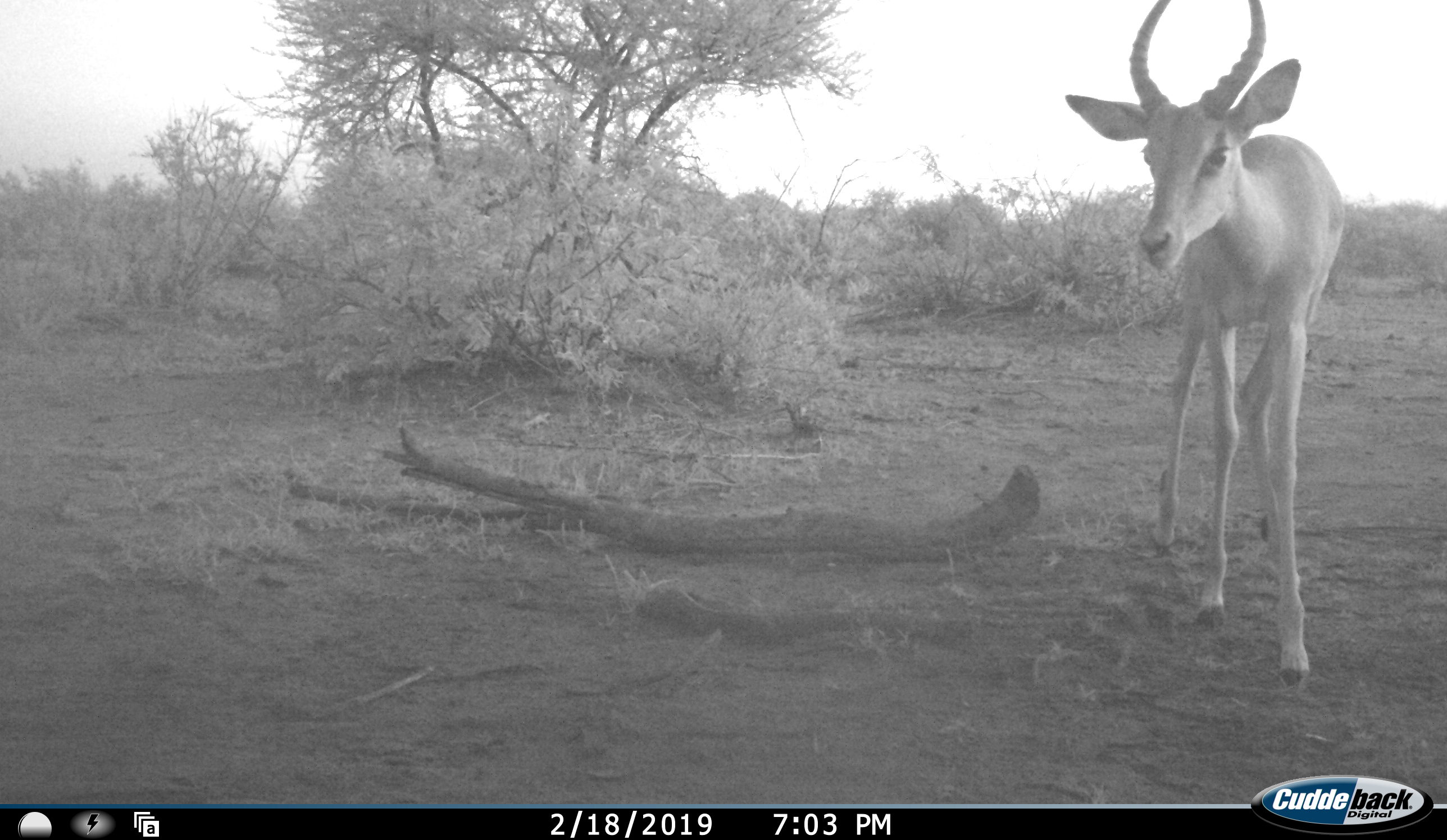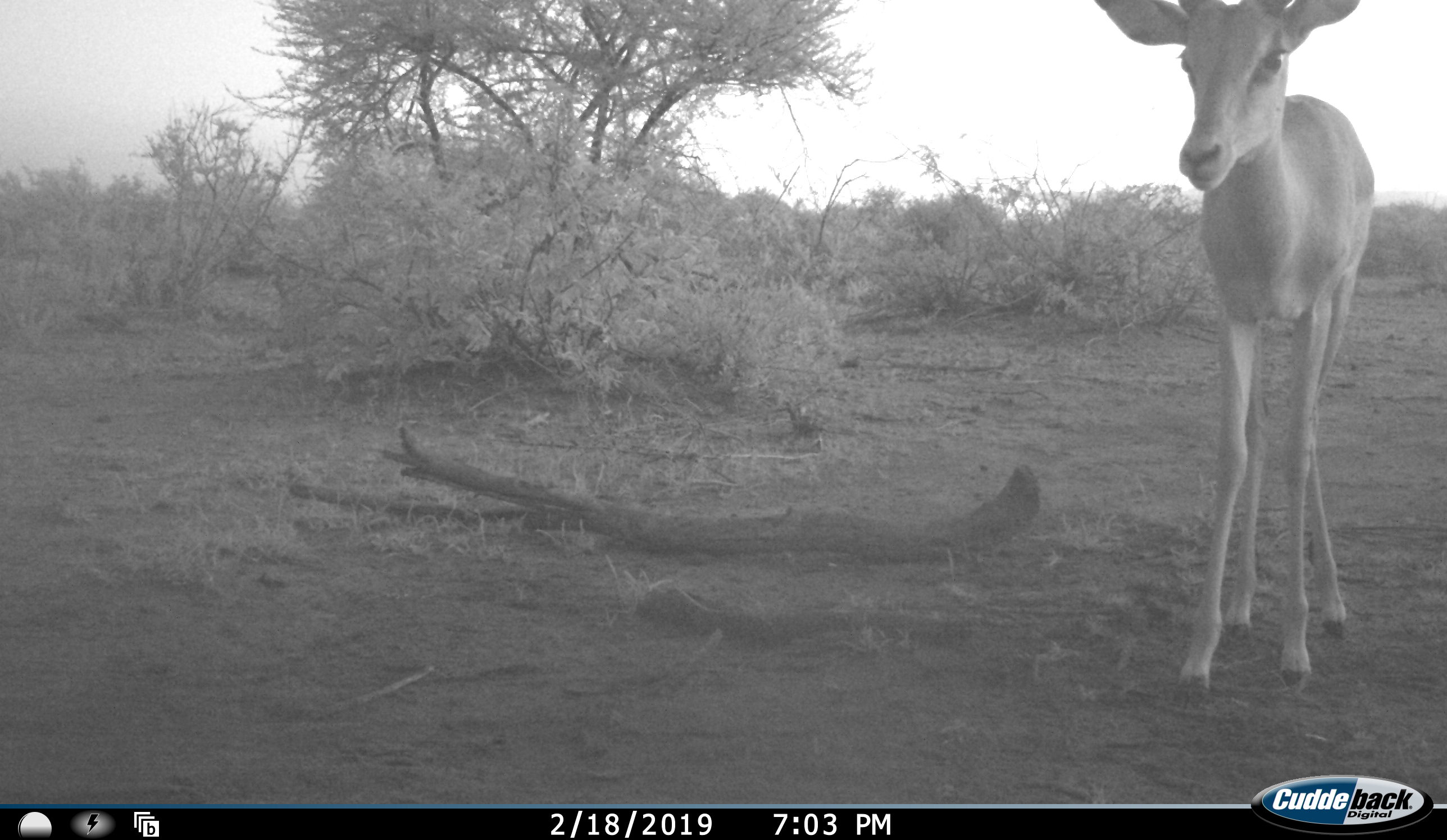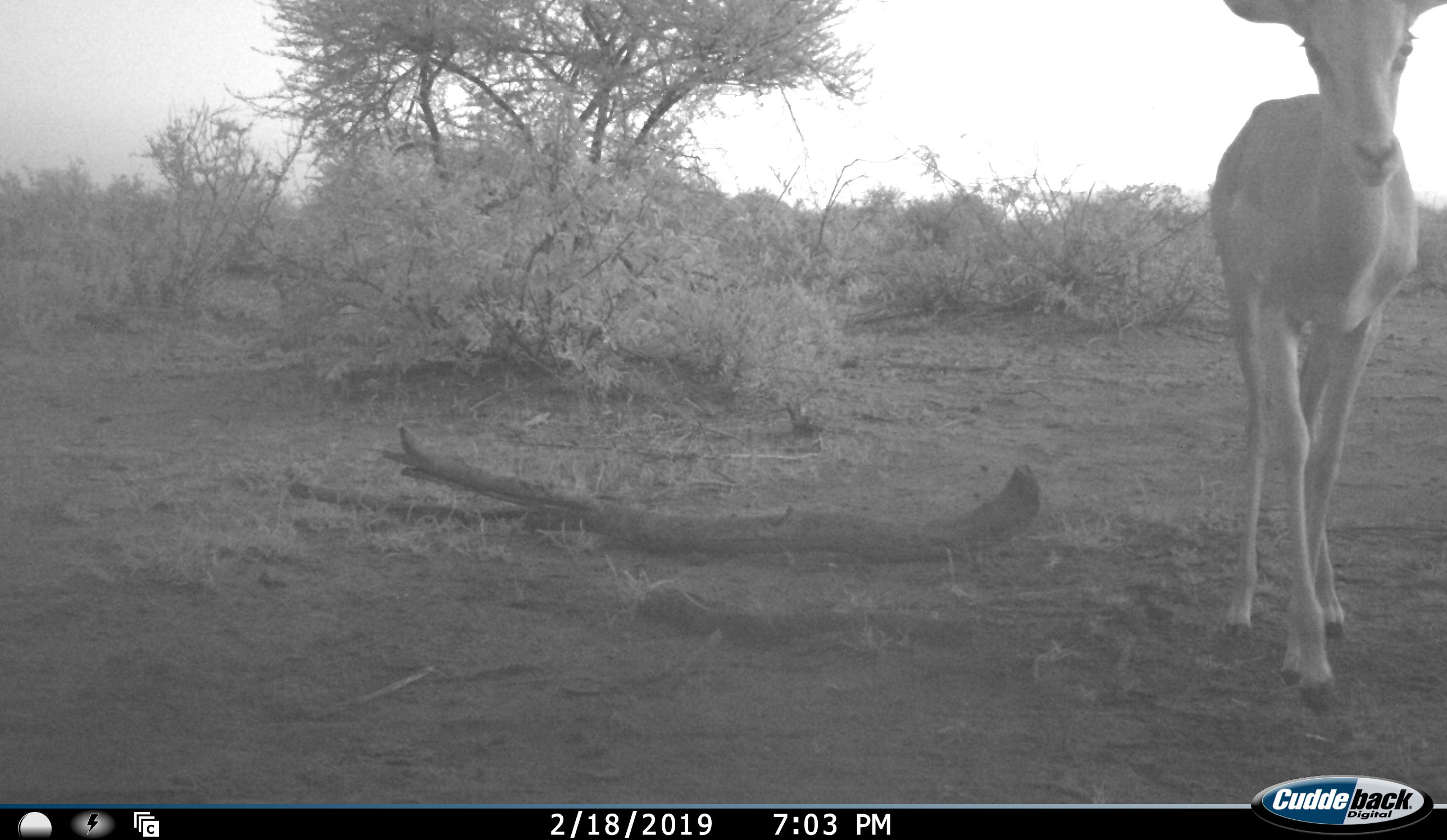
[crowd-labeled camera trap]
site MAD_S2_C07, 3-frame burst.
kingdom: Animalia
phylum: Chordata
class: Mammalia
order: Artiodactyla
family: Bovidae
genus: Aepyceros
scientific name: Aepyceros melampus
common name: impala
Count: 1.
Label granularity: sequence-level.